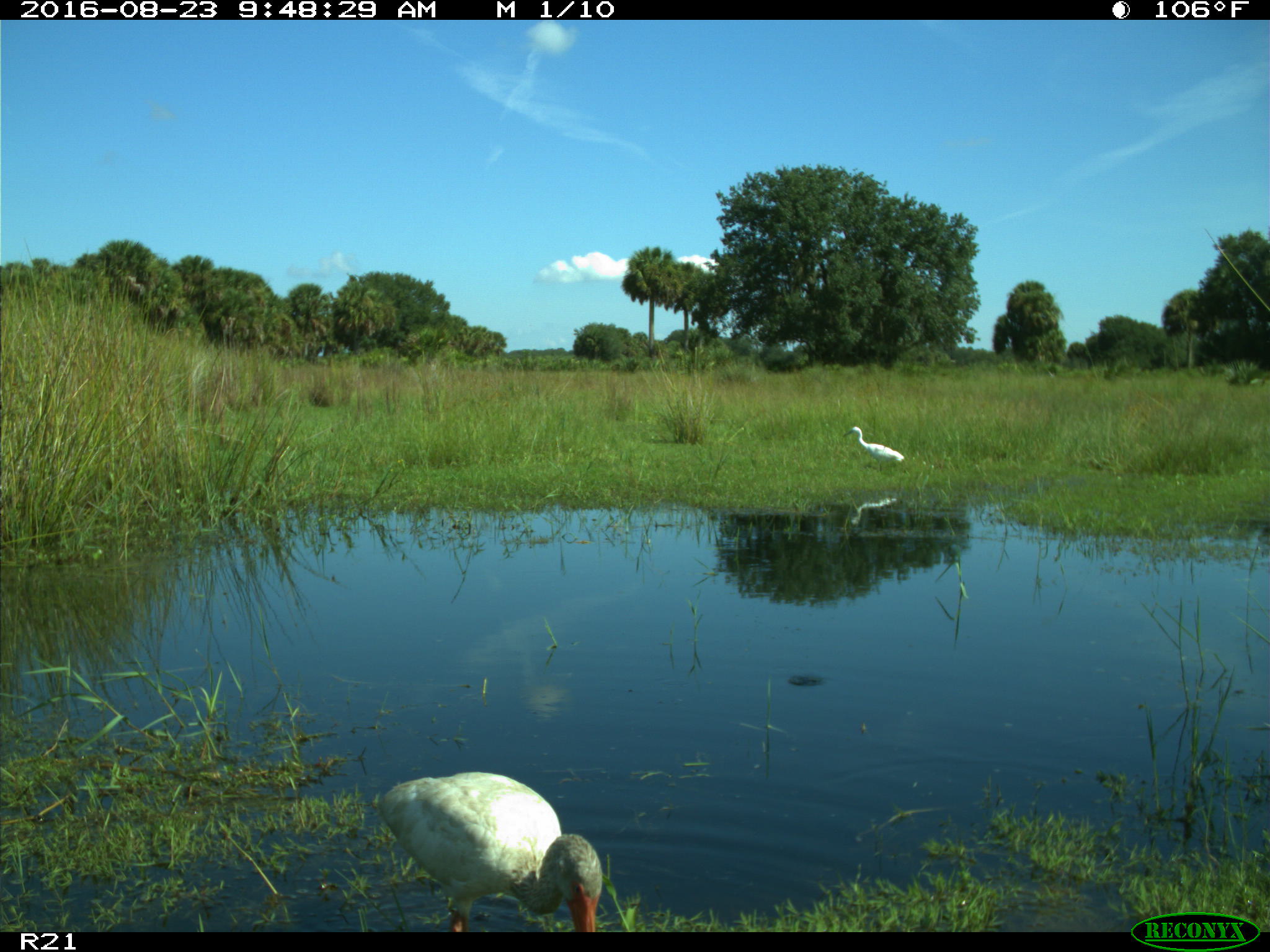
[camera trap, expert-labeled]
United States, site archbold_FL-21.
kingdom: Animalia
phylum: Chordata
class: Aves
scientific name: Aves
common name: birds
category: unidentified bird